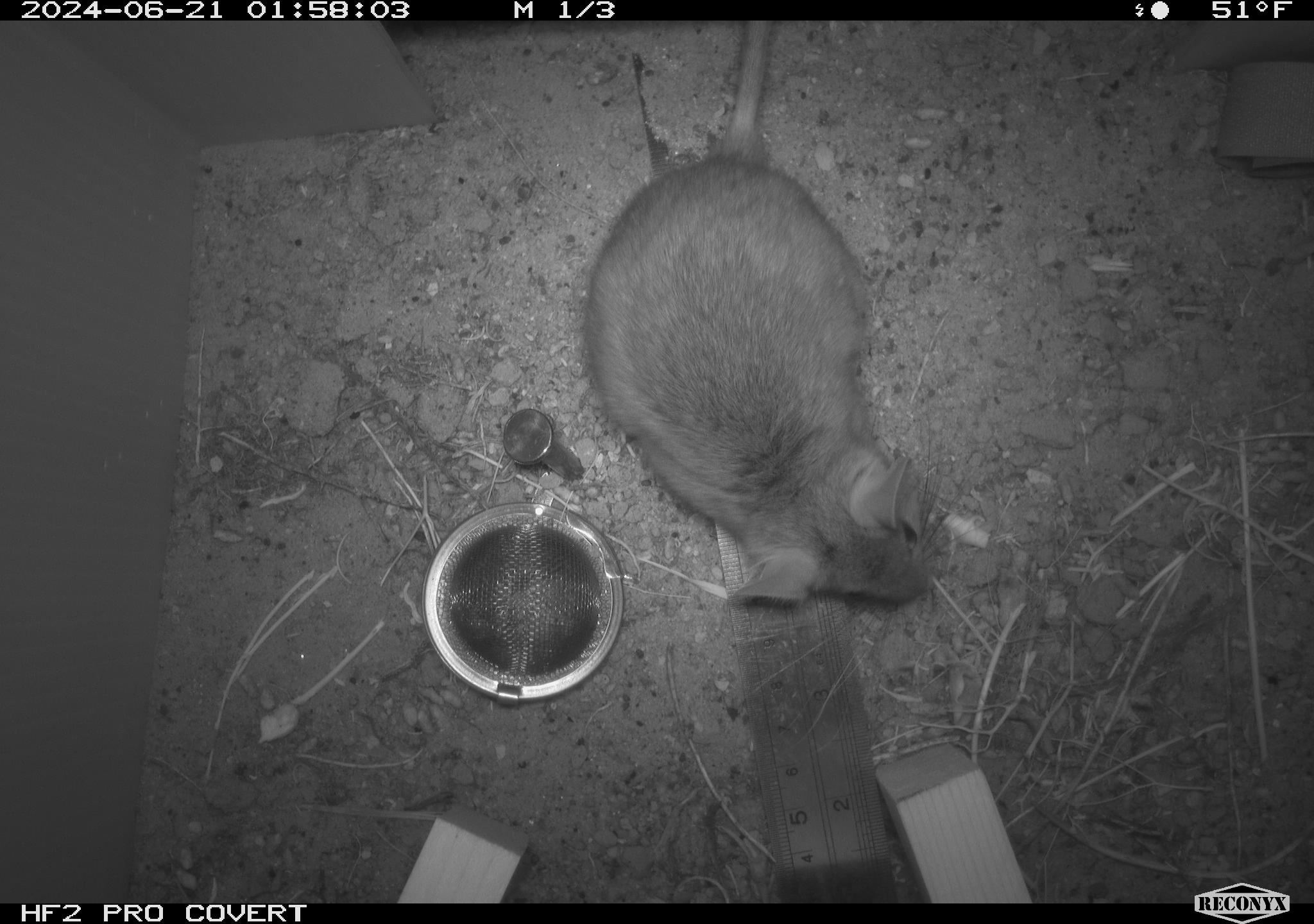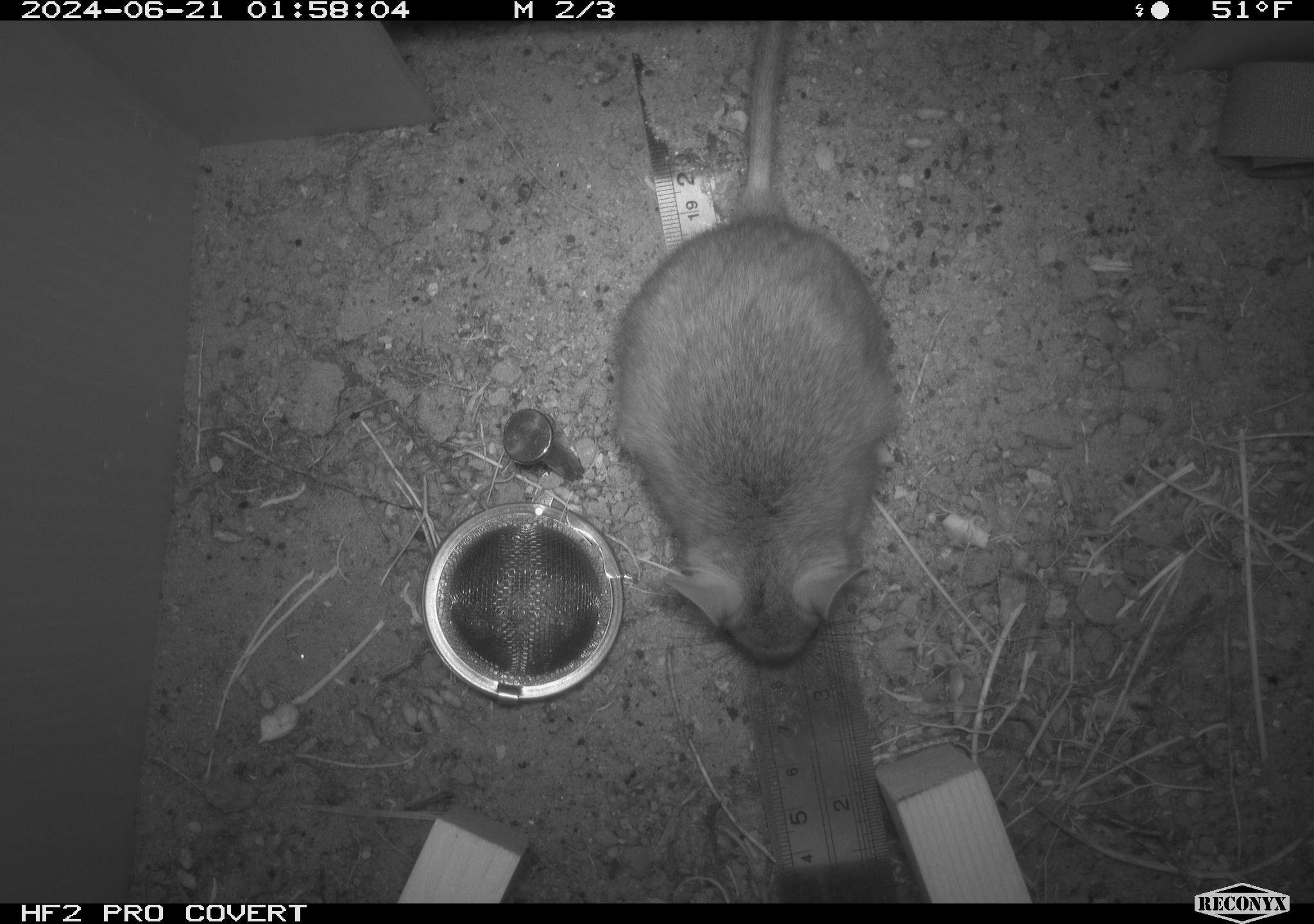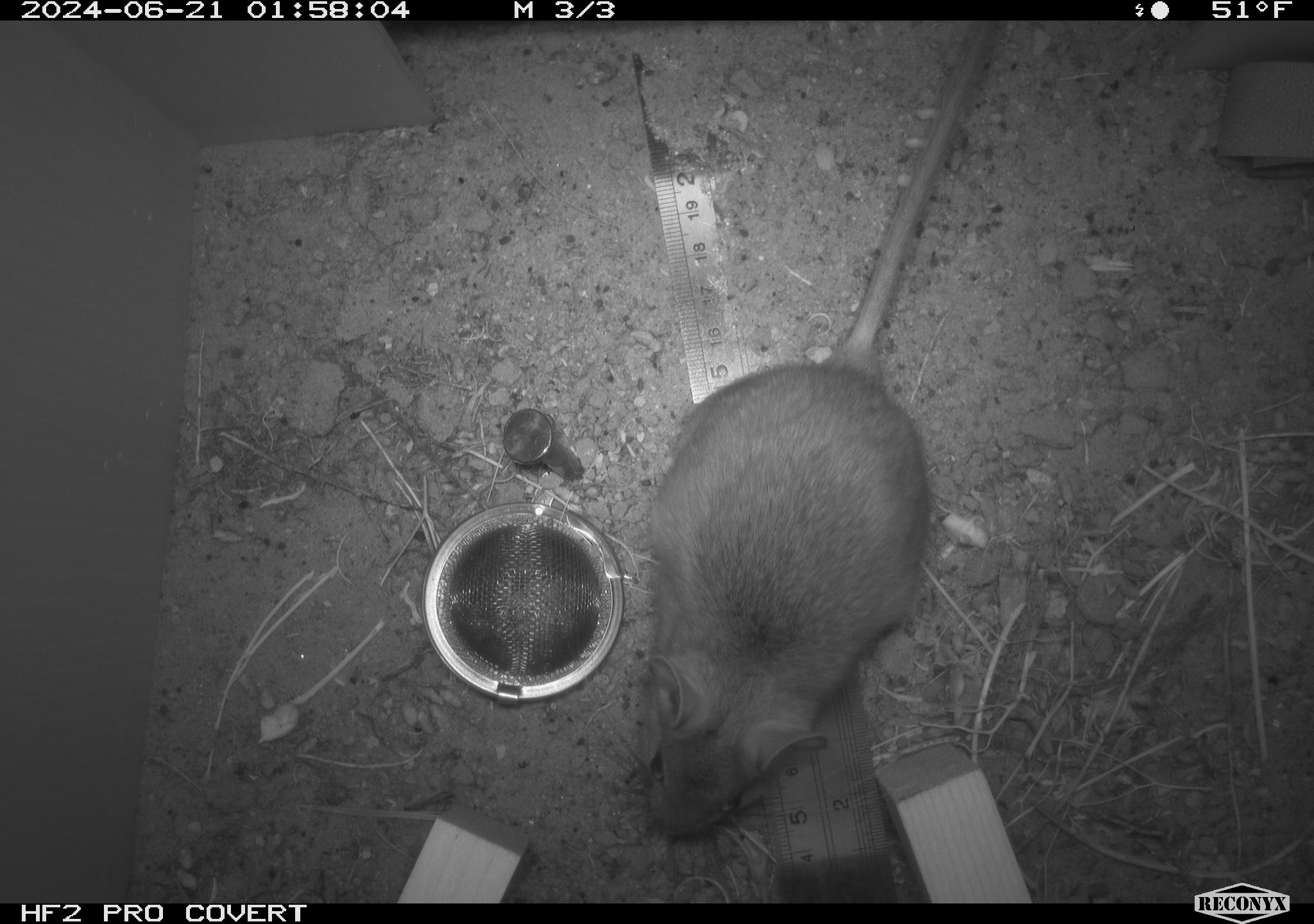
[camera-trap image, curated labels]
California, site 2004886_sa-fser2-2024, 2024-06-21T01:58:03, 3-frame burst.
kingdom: Animalia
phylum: Chordata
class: Mammalia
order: Rodentia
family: Cricetidae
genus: Neotoma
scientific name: Neotoma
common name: pack rat or woodrat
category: neotoma species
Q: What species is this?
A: Neotoma species (pack rat or woodrat) (Neotoma).